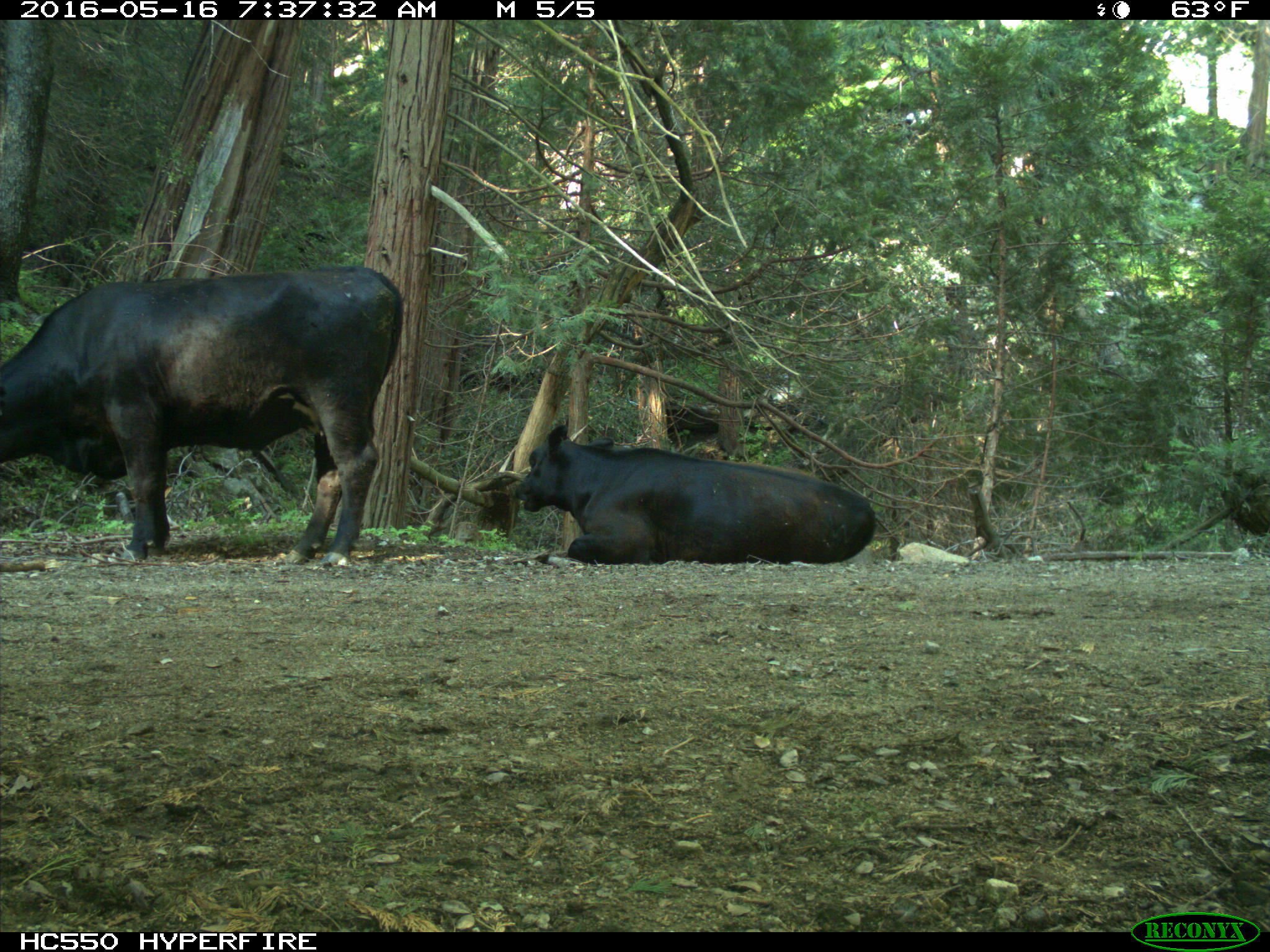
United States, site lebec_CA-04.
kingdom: Animalia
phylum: Chordata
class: Mammalia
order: Artiodactyla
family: Bovidae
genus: Bos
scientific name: Bos taurus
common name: domestic cow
Bos taurus (domestic cow).